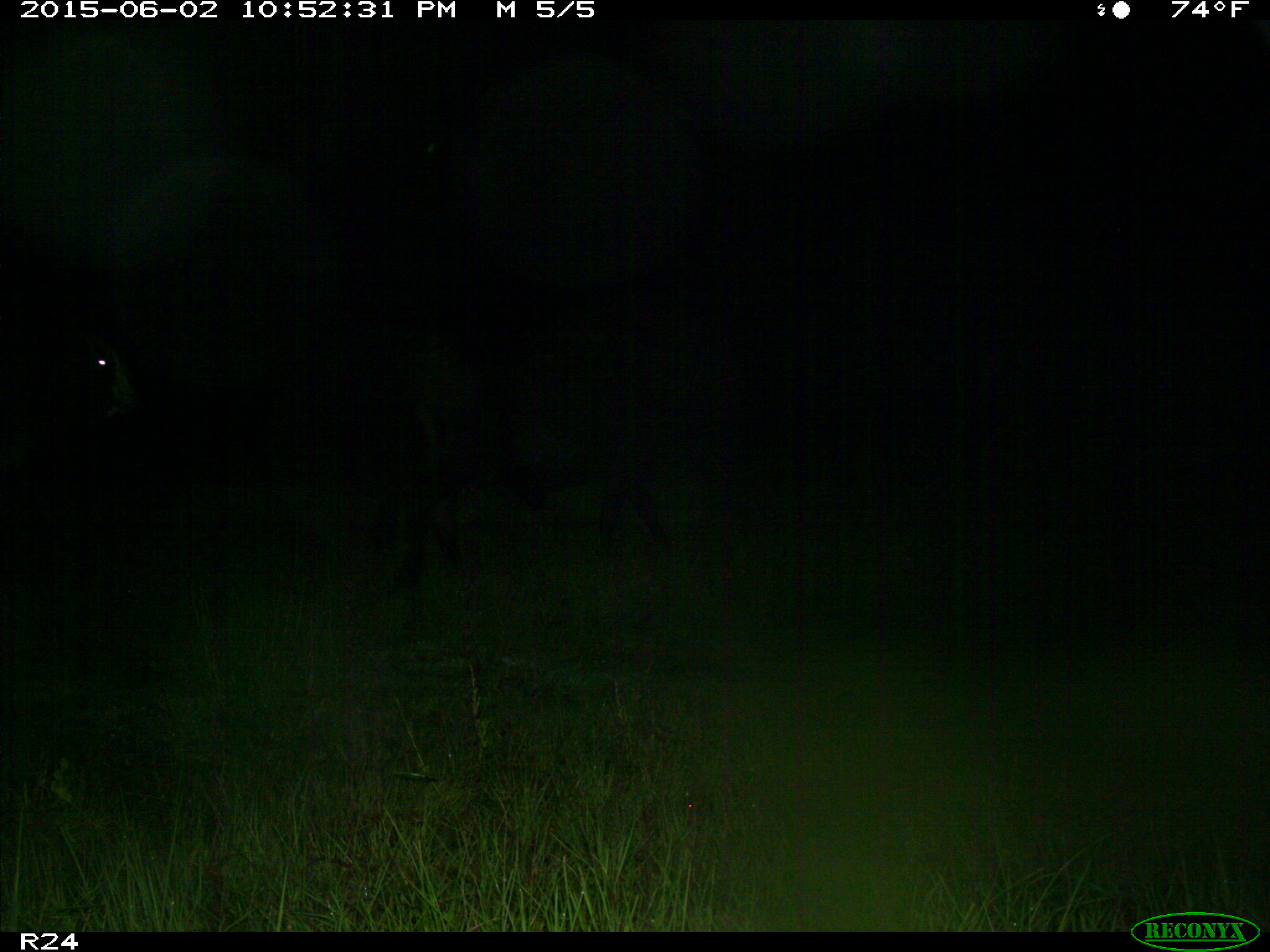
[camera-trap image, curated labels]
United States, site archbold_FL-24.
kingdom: Animalia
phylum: Chordata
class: Mammalia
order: Artiodactyla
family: Bovidae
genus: Bos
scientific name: Bos taurus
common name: domestic cow